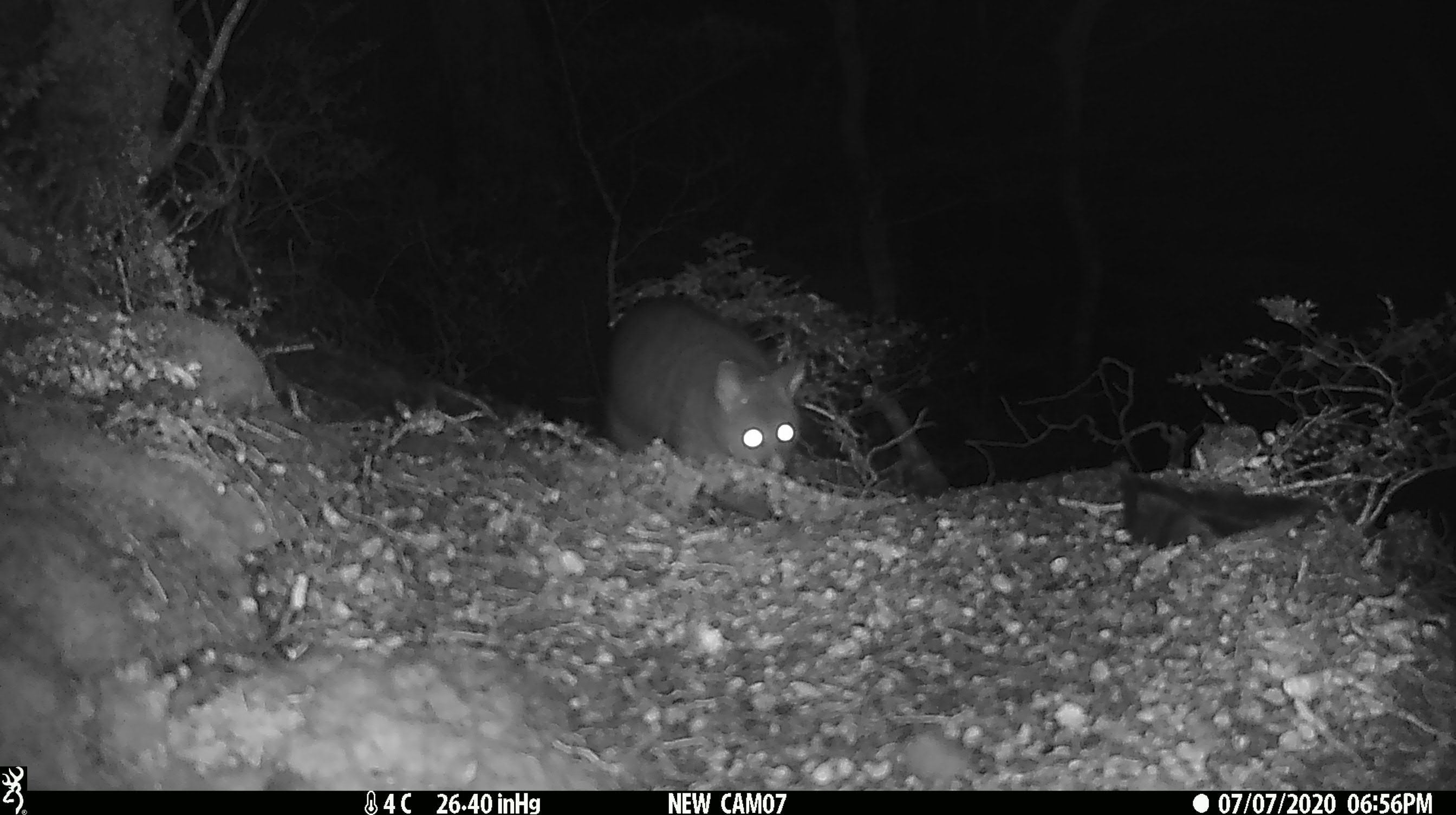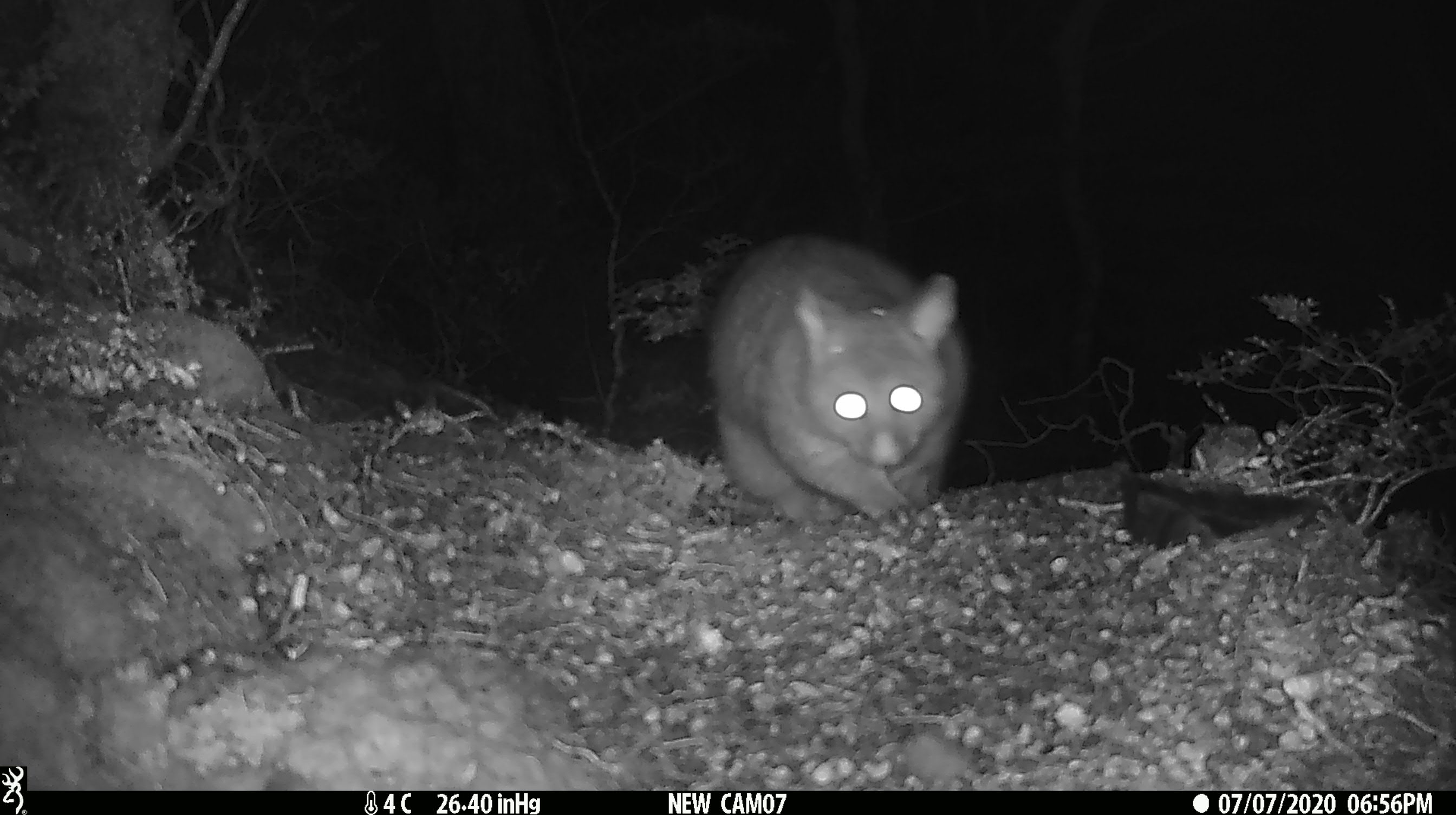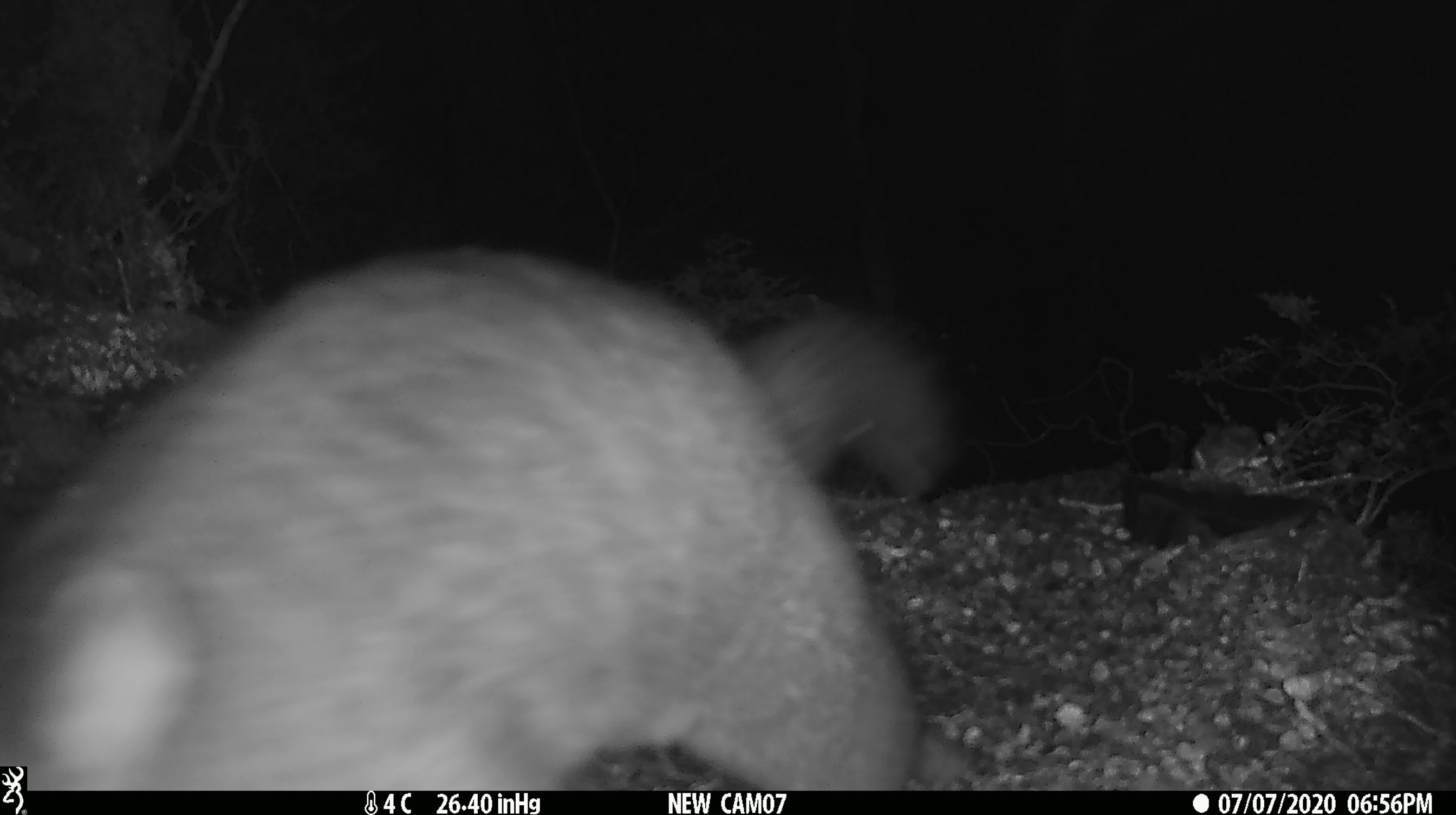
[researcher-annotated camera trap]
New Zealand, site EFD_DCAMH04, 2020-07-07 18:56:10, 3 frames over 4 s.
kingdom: Animalia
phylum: Chordata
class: Mammalia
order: Diprotodontia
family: Phalangeridae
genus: Trichosurus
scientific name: Trichosurus vulpecula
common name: common brushtail possum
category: possum